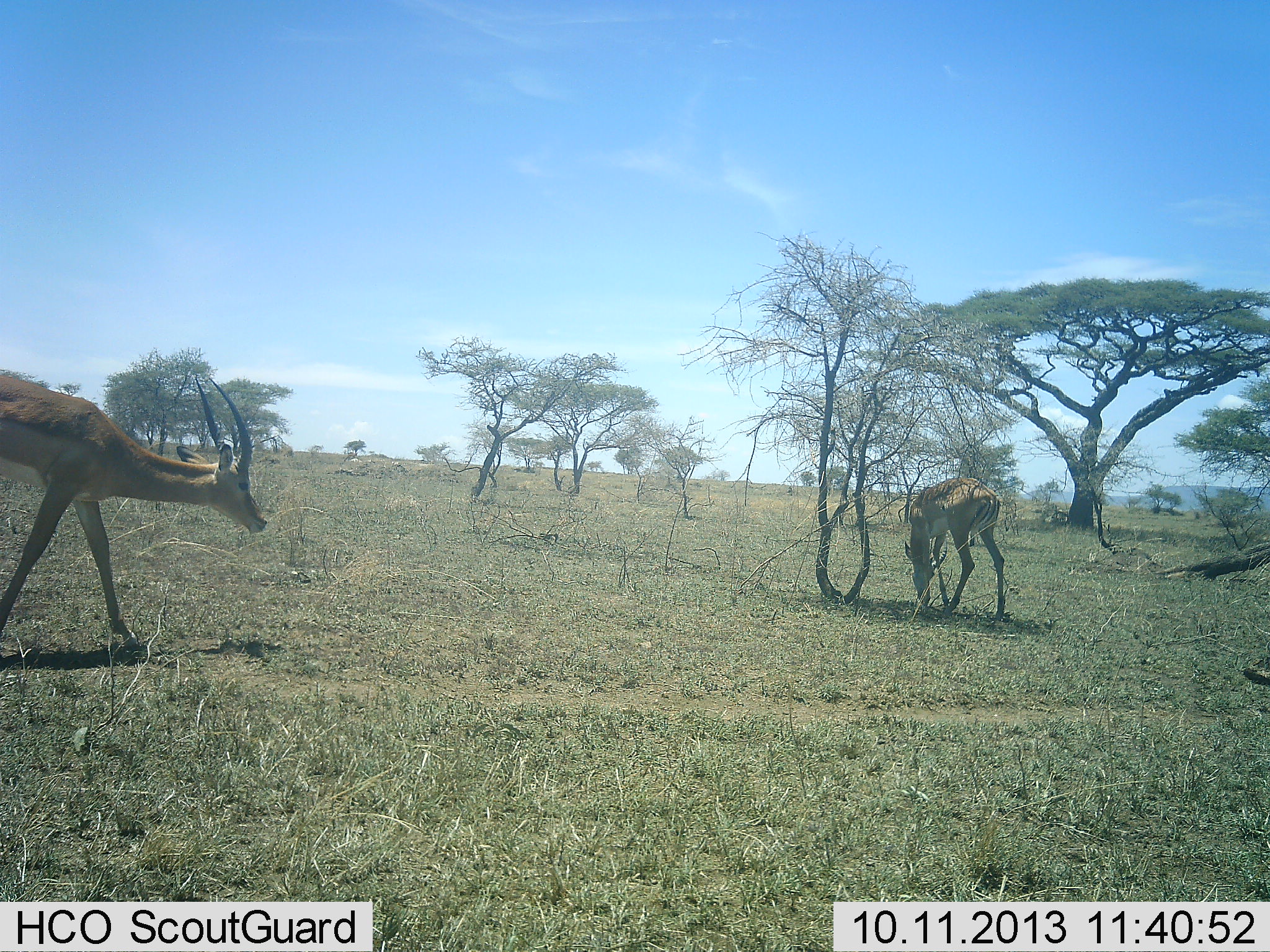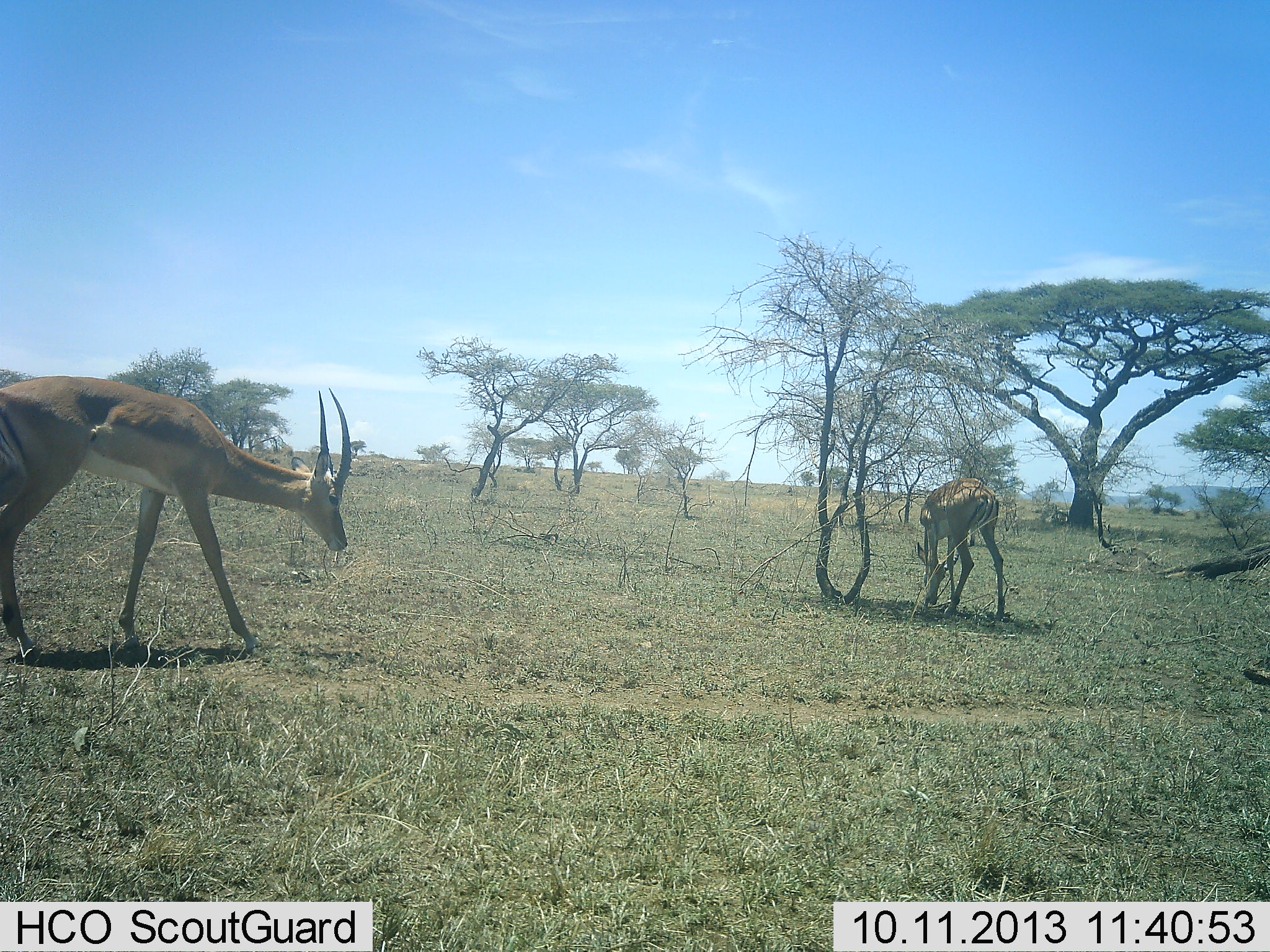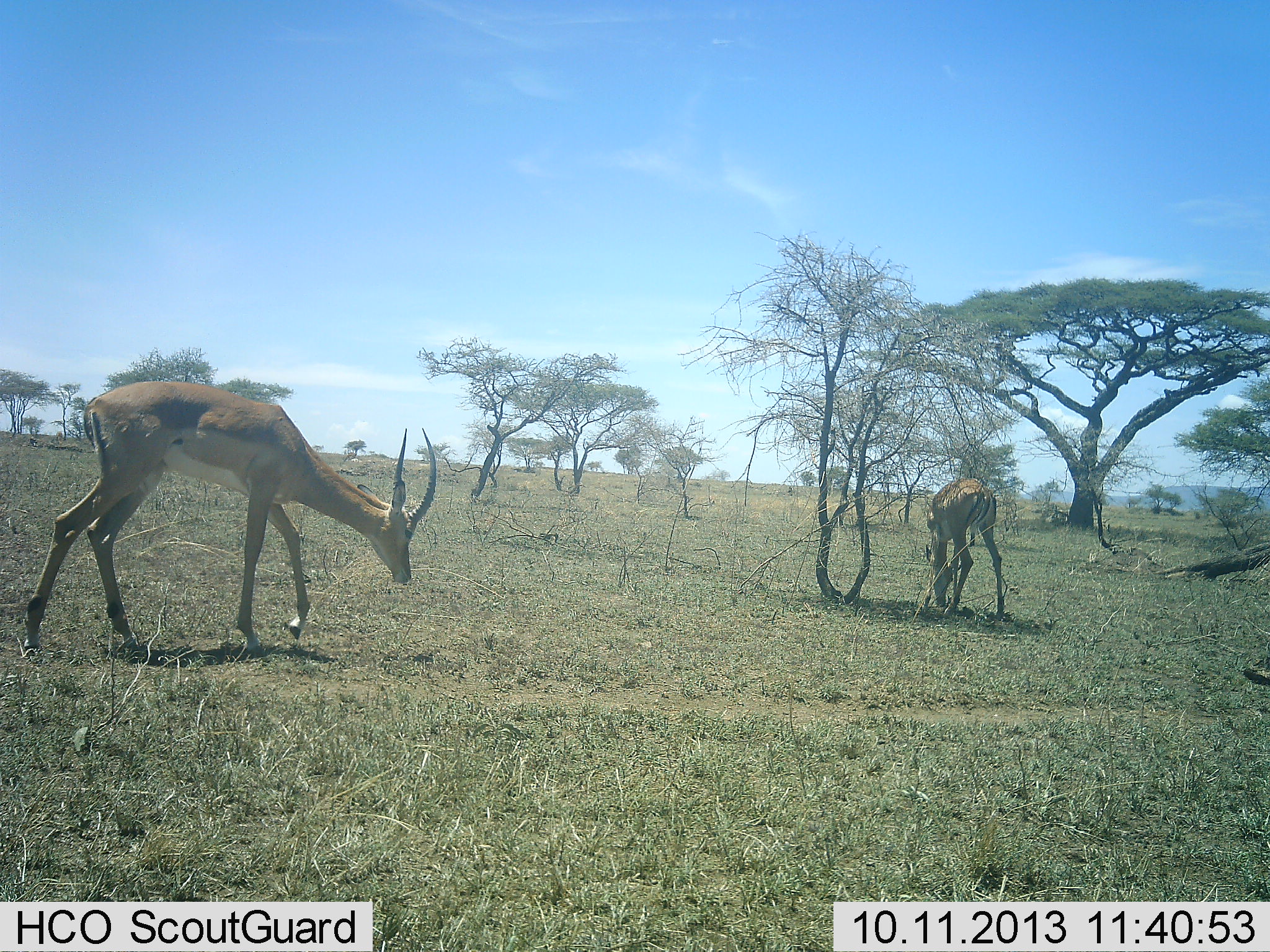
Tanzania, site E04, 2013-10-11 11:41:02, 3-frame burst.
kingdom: Animalia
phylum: Chordata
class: Mammalia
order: Artiodactyla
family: Bovidae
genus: Aepyceros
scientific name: Aepyceros melampus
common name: impala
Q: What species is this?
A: Impala (Aepyceros melampus).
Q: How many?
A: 2.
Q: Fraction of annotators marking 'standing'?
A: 20%.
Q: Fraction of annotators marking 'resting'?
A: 7%.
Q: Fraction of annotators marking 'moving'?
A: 80%.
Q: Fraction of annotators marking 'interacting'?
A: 0%.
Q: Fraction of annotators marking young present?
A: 7%.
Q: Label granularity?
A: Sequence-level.